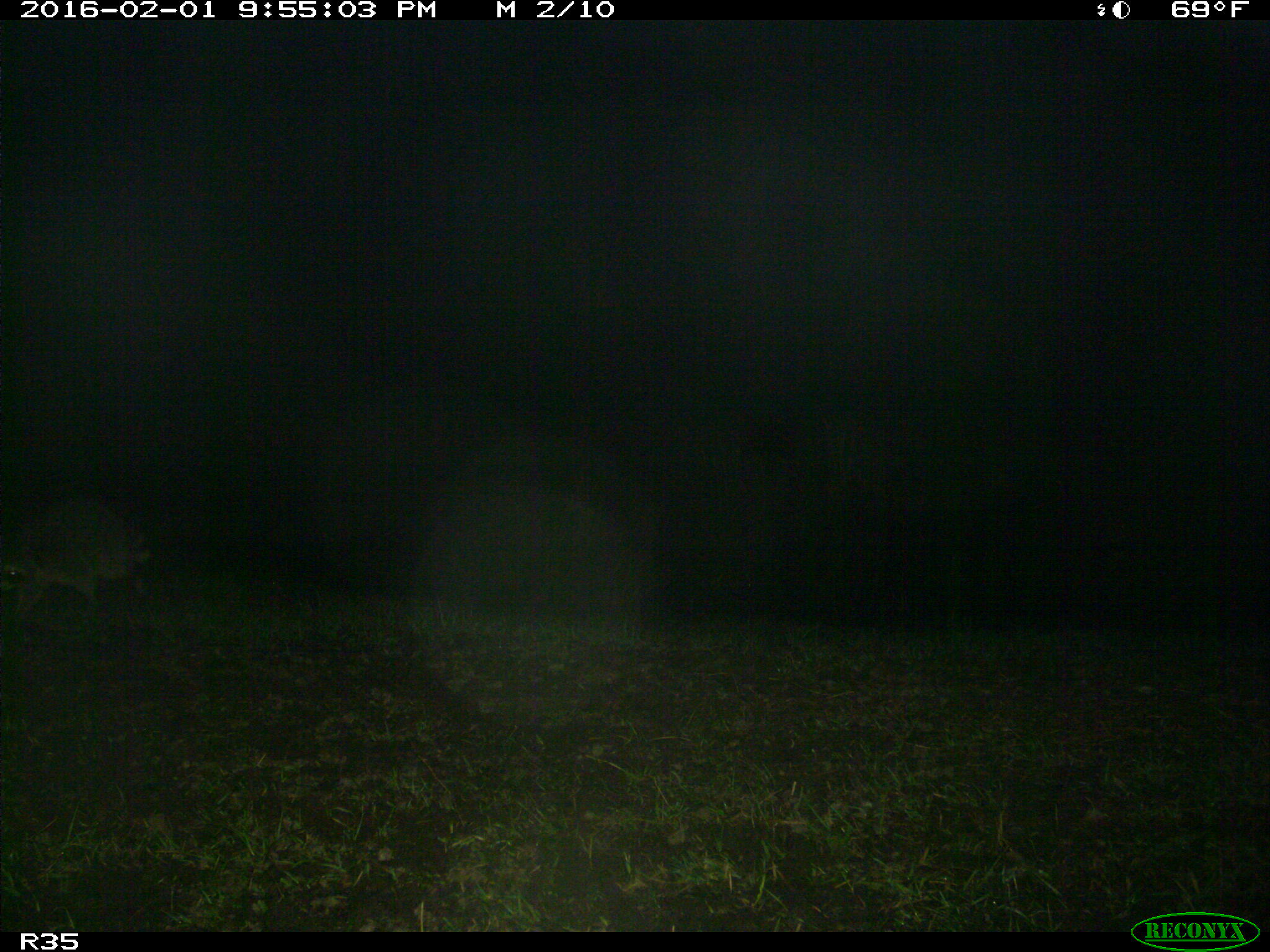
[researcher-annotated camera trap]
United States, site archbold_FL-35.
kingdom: Animalia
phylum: Chordata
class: Mammalia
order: Carnivora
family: Procyonidae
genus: Procyon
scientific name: Procyon lotor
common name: common raccoon